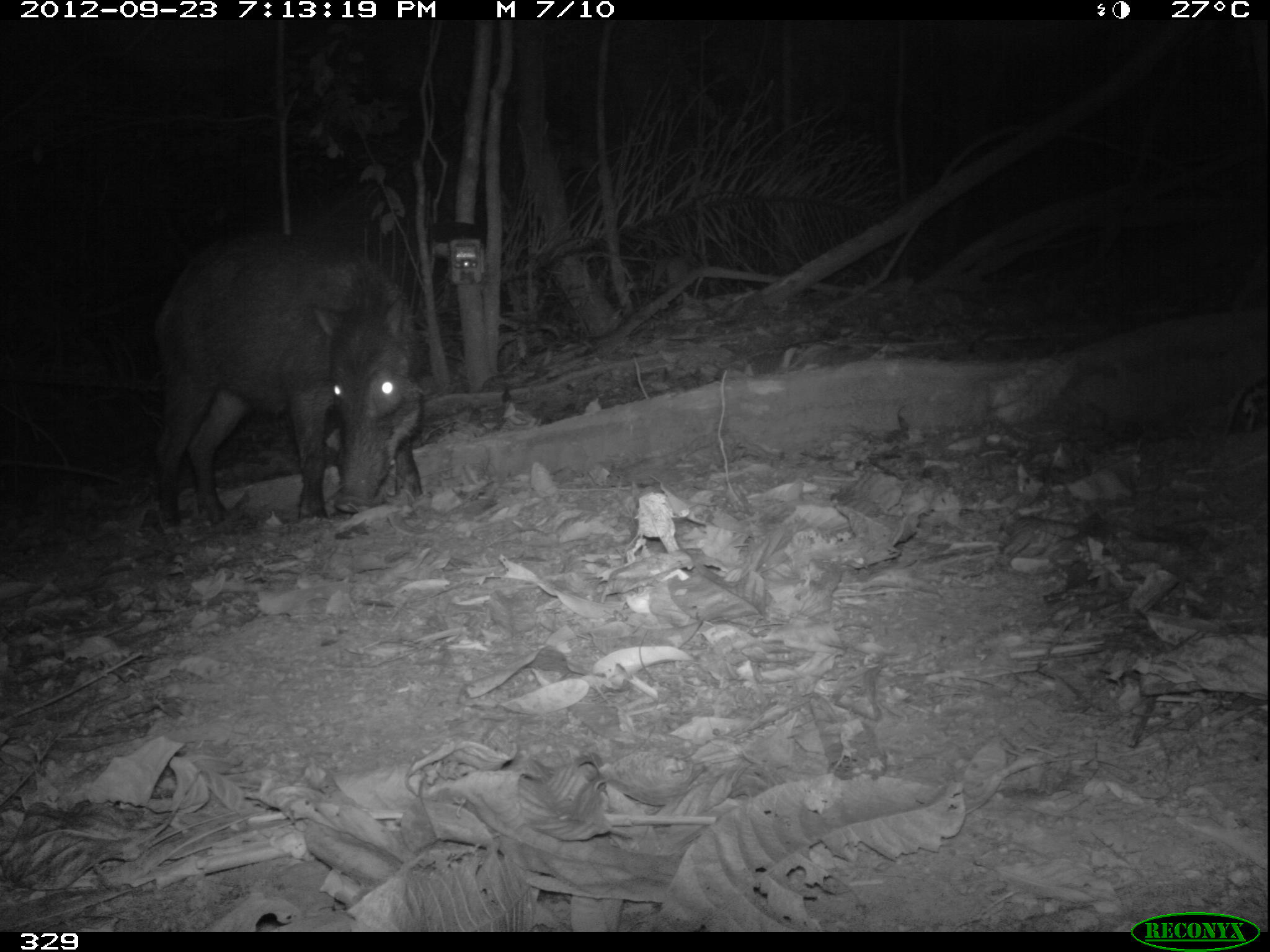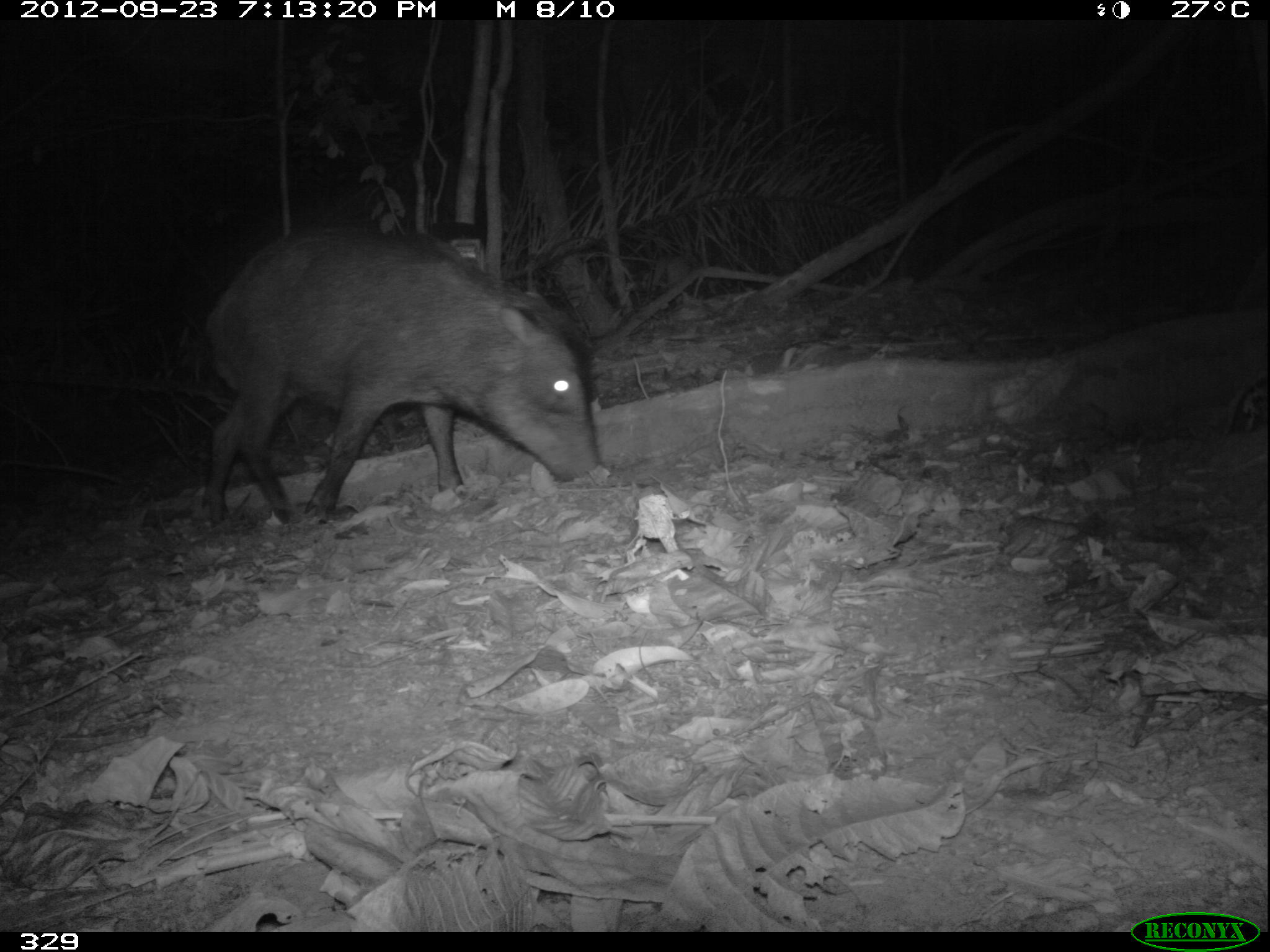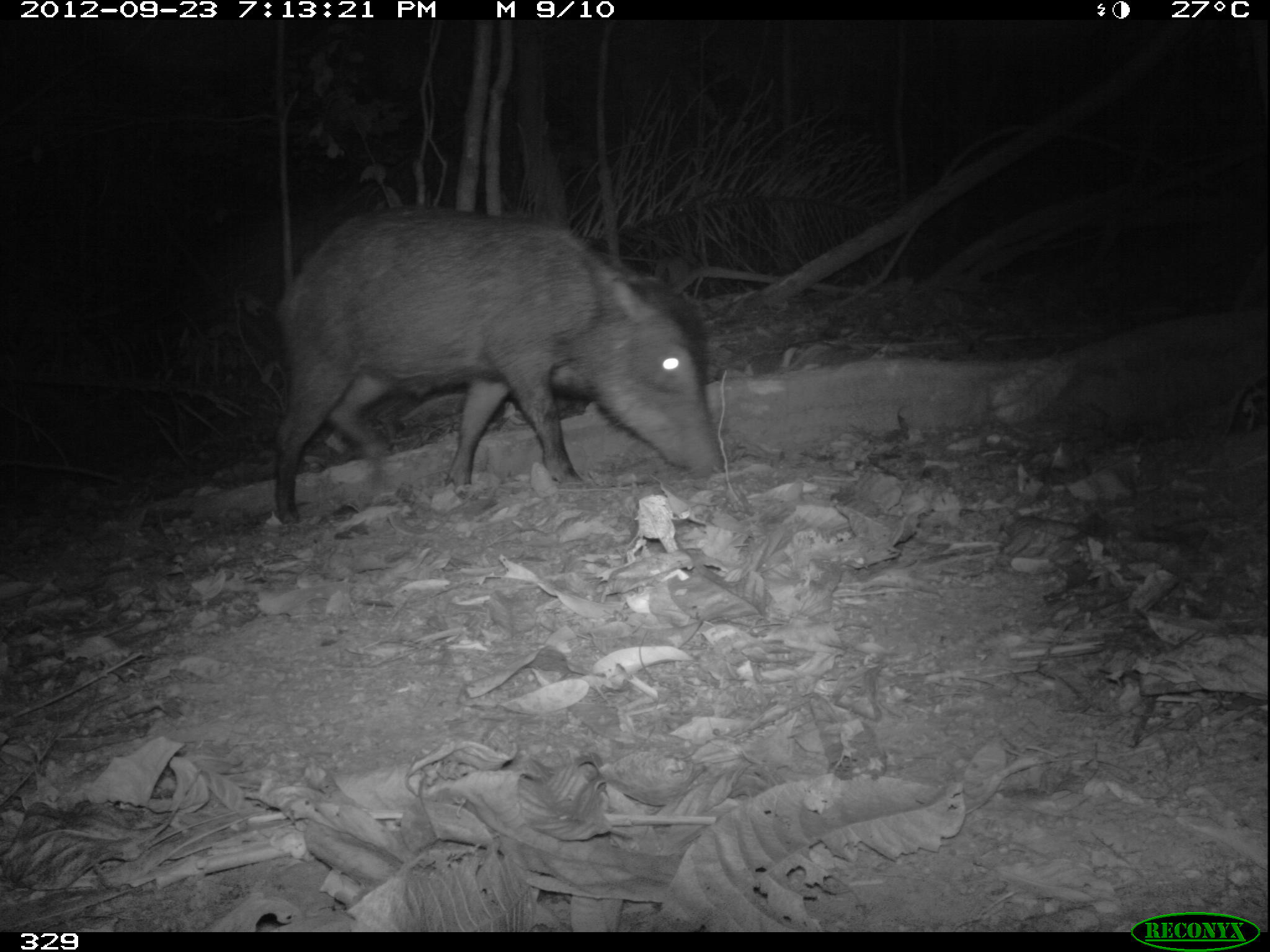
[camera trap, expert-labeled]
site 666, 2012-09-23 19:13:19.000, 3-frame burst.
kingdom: Animalia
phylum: Chordata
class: Mammalia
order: Artiodactyla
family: Tayassuidae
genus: Tayassu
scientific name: Tayassu pecari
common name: white-lipped peccary